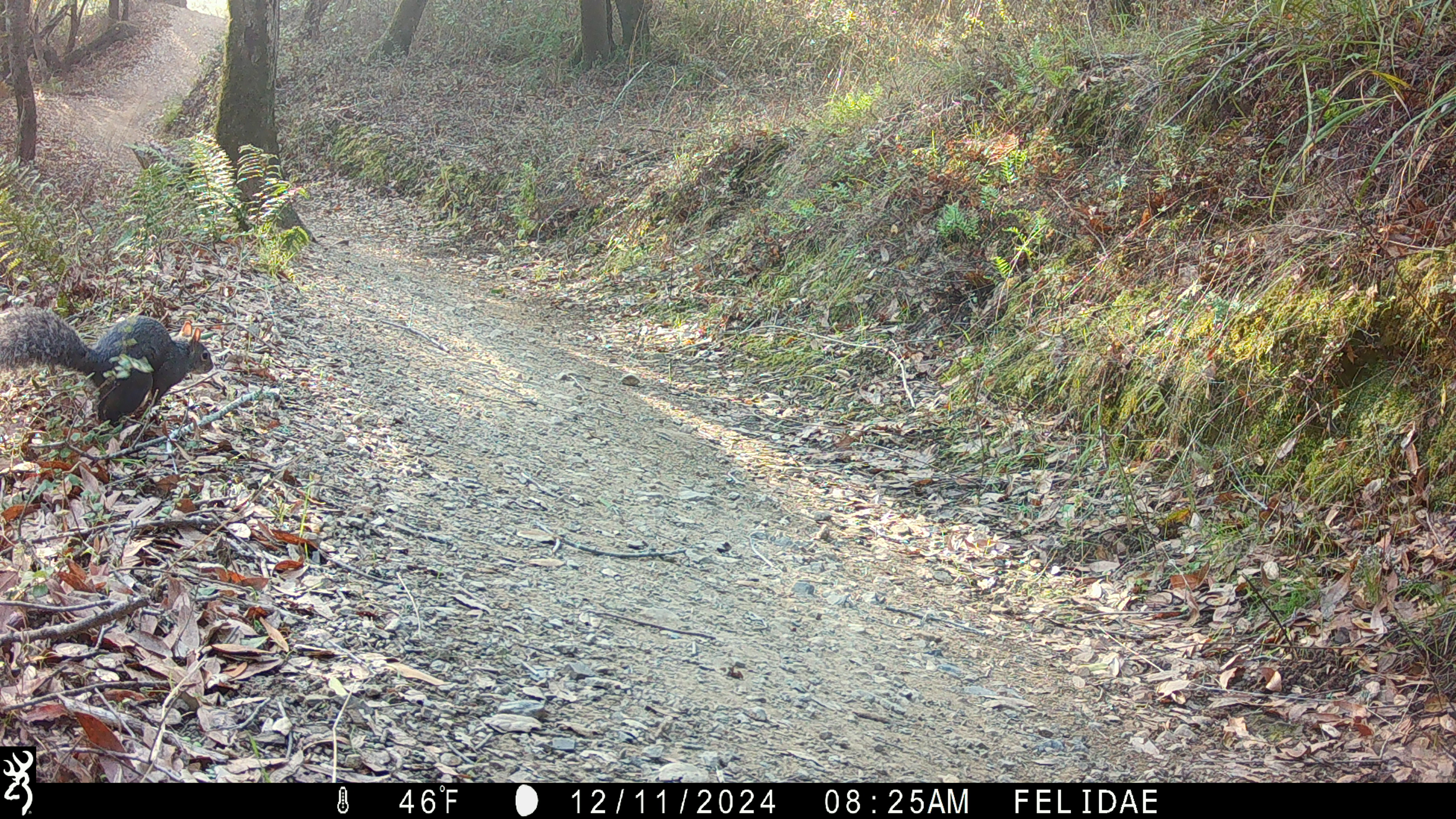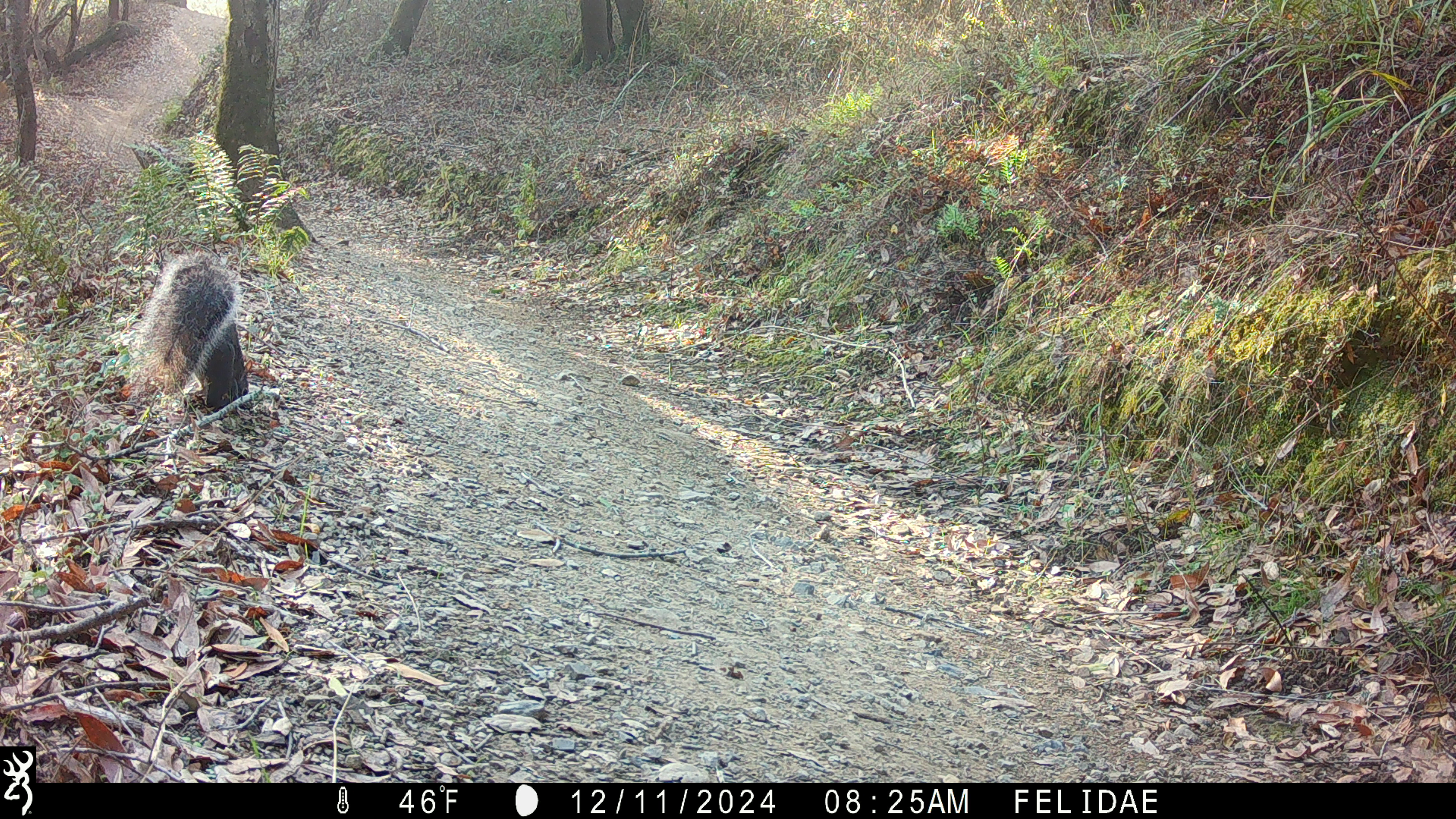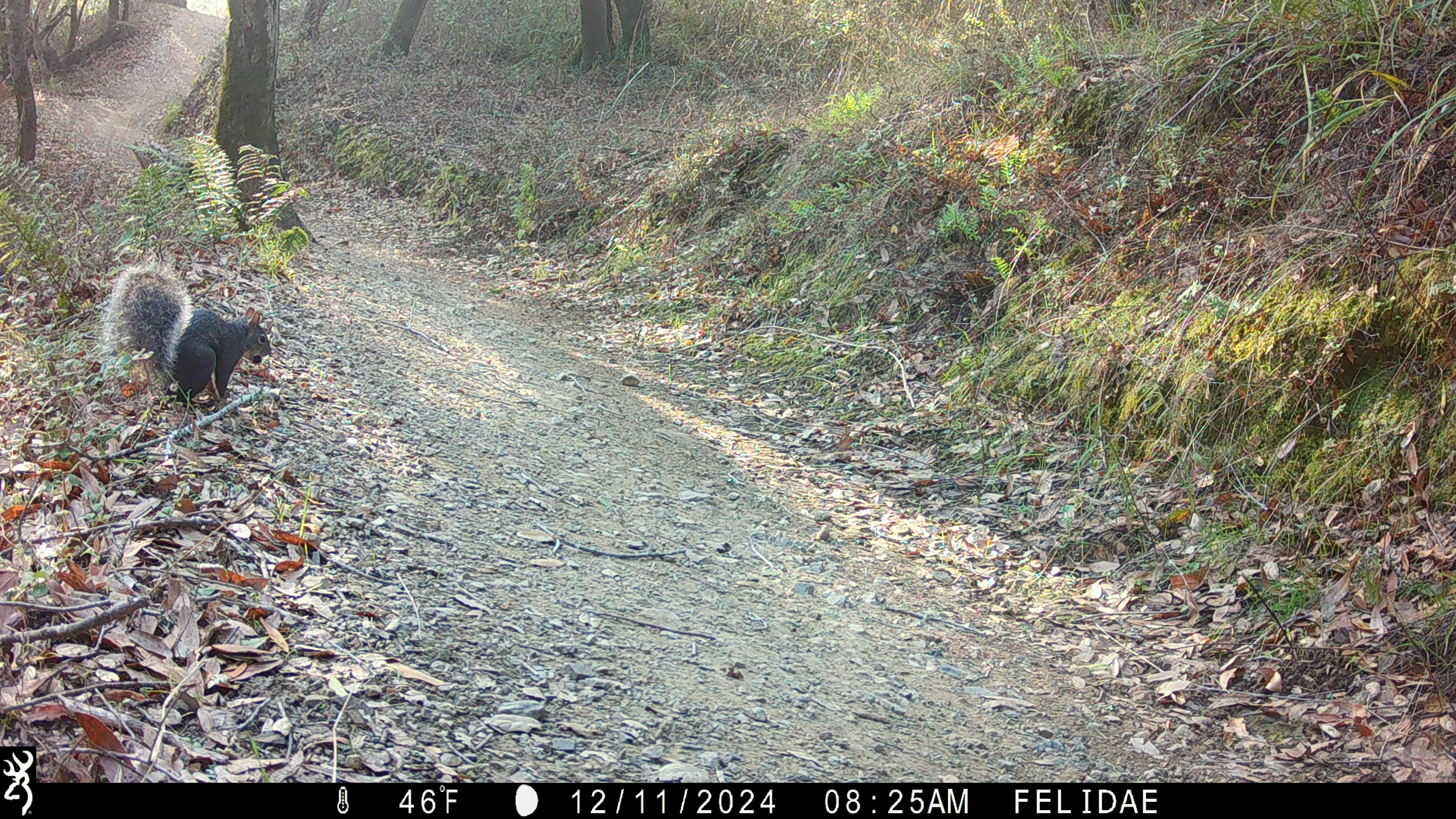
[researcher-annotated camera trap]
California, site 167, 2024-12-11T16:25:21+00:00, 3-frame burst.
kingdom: Animalia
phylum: Chordata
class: Mammalia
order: Rodentia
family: Sciuridae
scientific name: Sciuridae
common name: squirrel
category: unknown squirrel